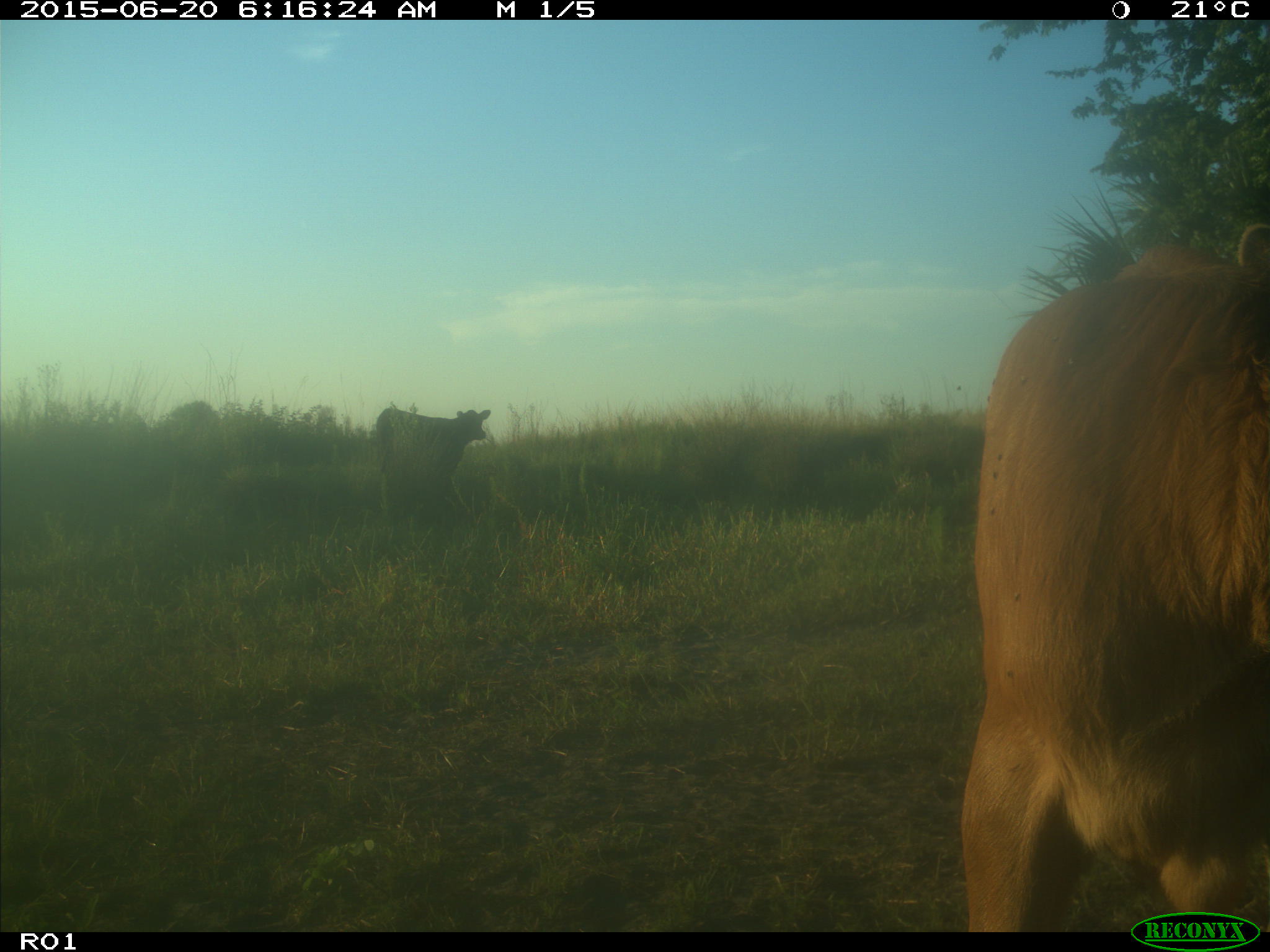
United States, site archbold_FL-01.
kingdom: Animalia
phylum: Chordata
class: Mammalia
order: Artiodactyla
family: Bovidae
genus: Bos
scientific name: Bos taurus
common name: domestic cow